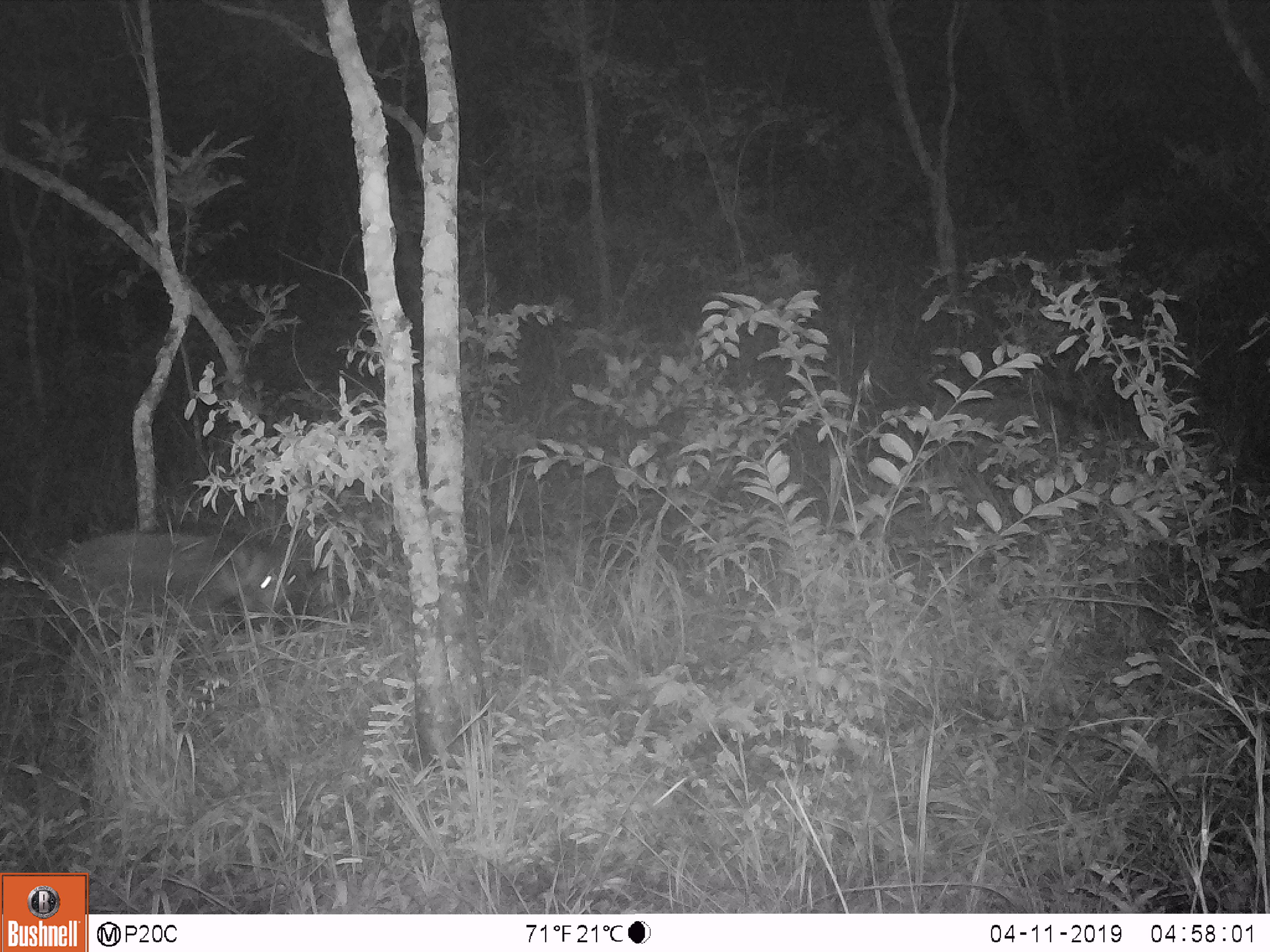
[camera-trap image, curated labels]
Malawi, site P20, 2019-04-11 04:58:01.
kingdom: Animalia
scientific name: Animalia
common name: other animal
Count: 1.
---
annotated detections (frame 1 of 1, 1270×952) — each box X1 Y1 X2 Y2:
other animal: 40 515 313 671